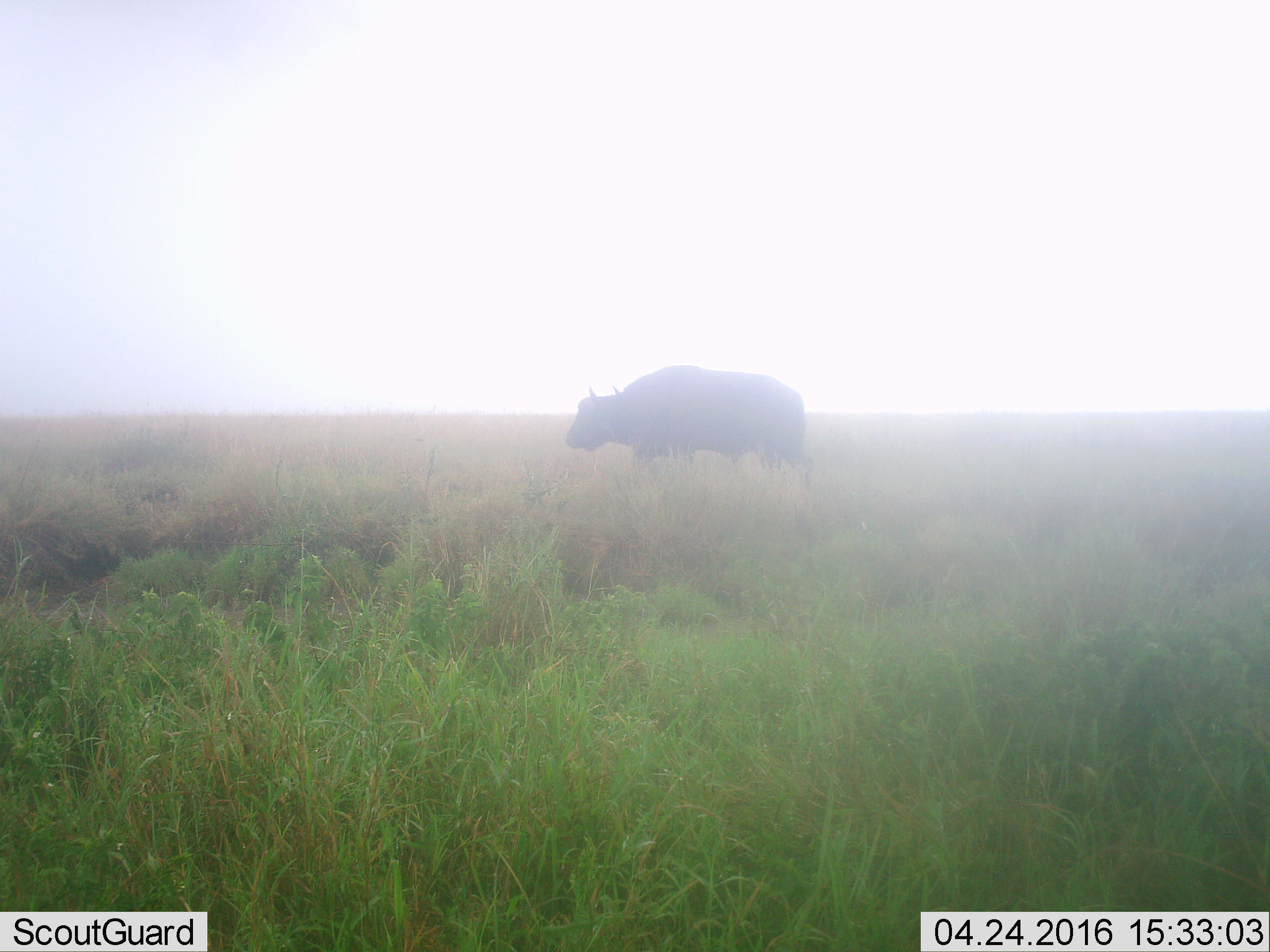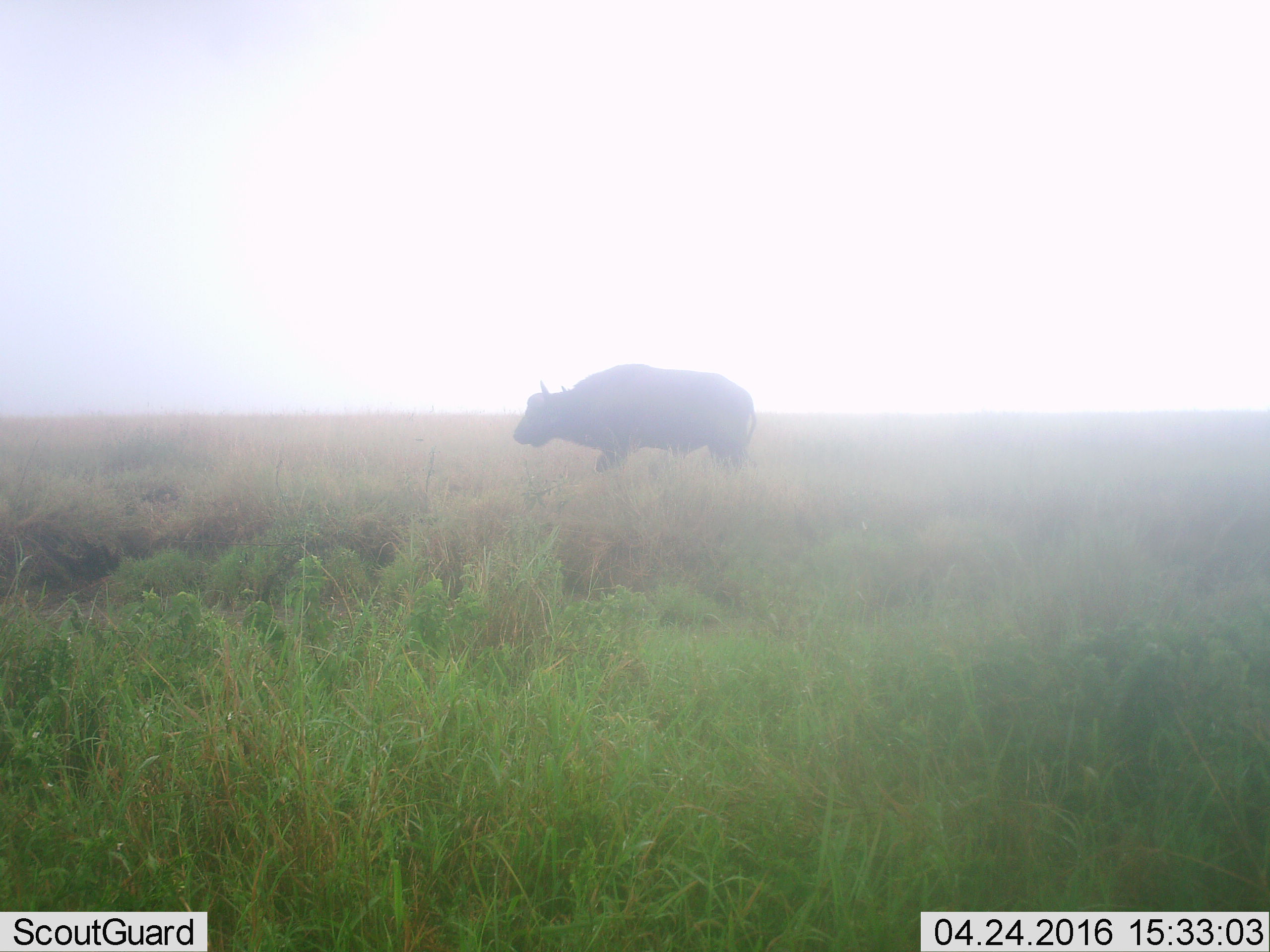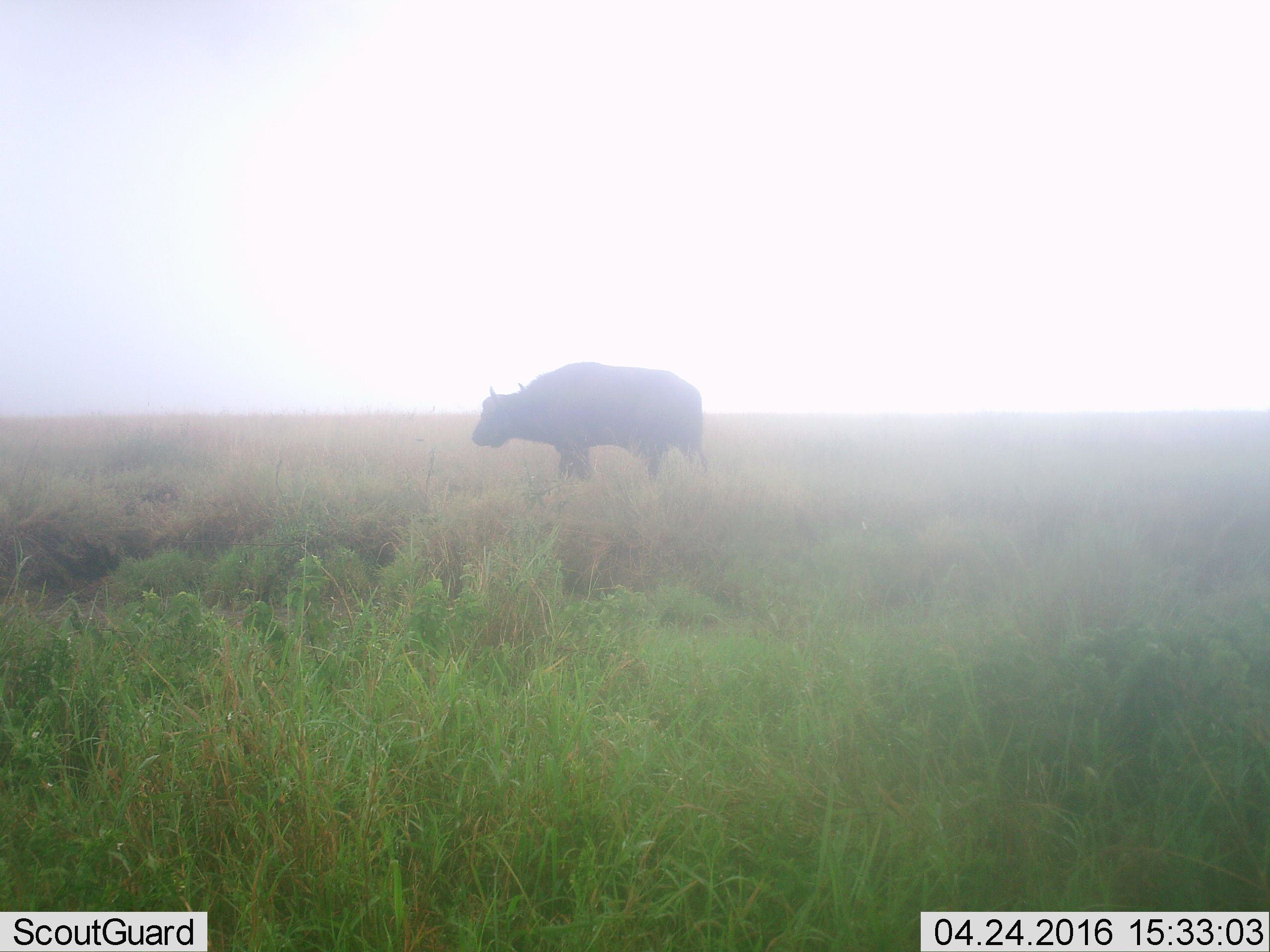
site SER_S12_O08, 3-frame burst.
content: unidentified animal